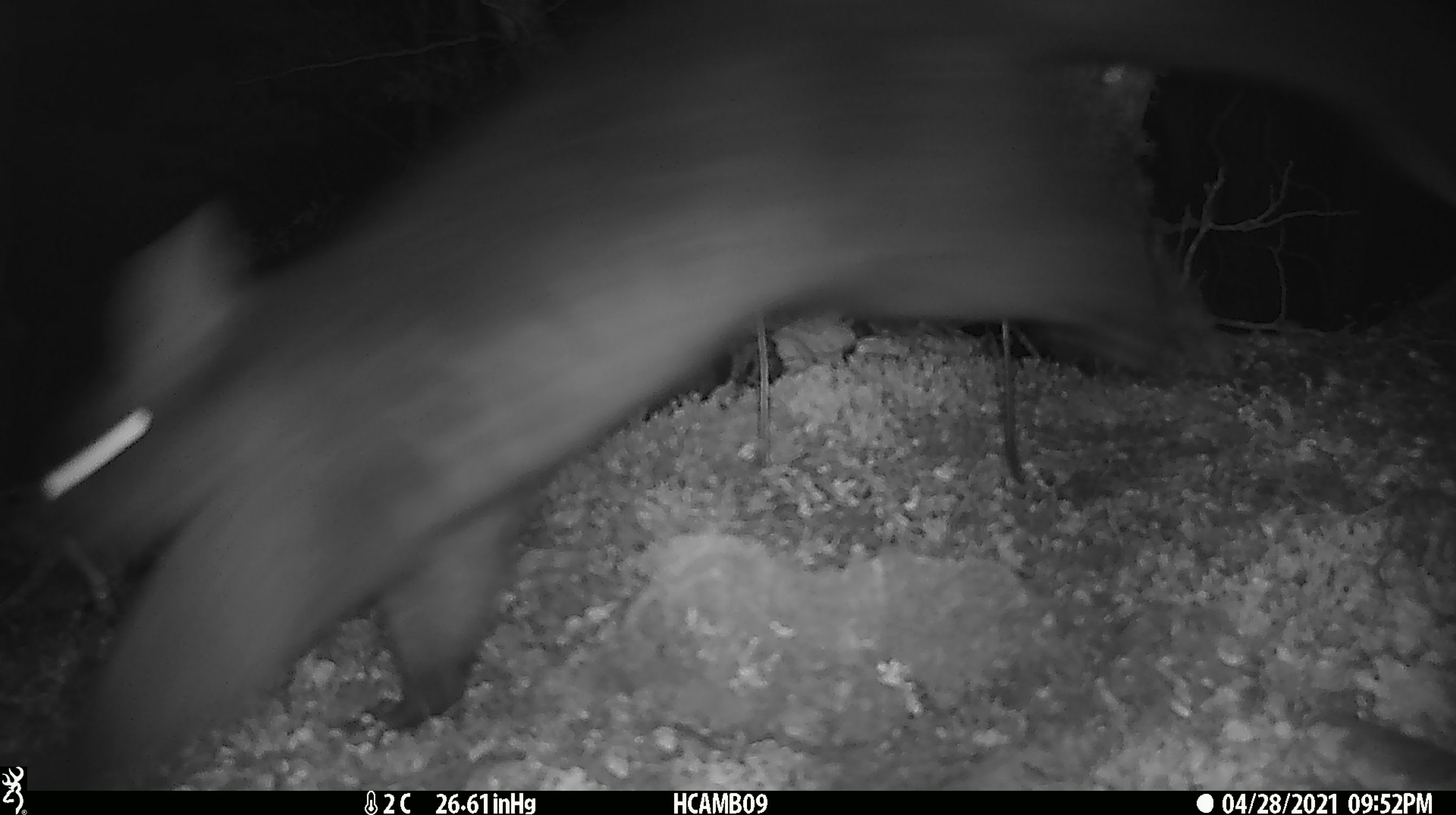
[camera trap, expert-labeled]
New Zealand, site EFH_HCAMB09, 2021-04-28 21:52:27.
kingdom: Animalia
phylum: Chordata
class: Mammalia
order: Diprotodontia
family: Phalangeridae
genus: Trichosurus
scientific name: Trichosurus vulpecula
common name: common brushtail possum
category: possum